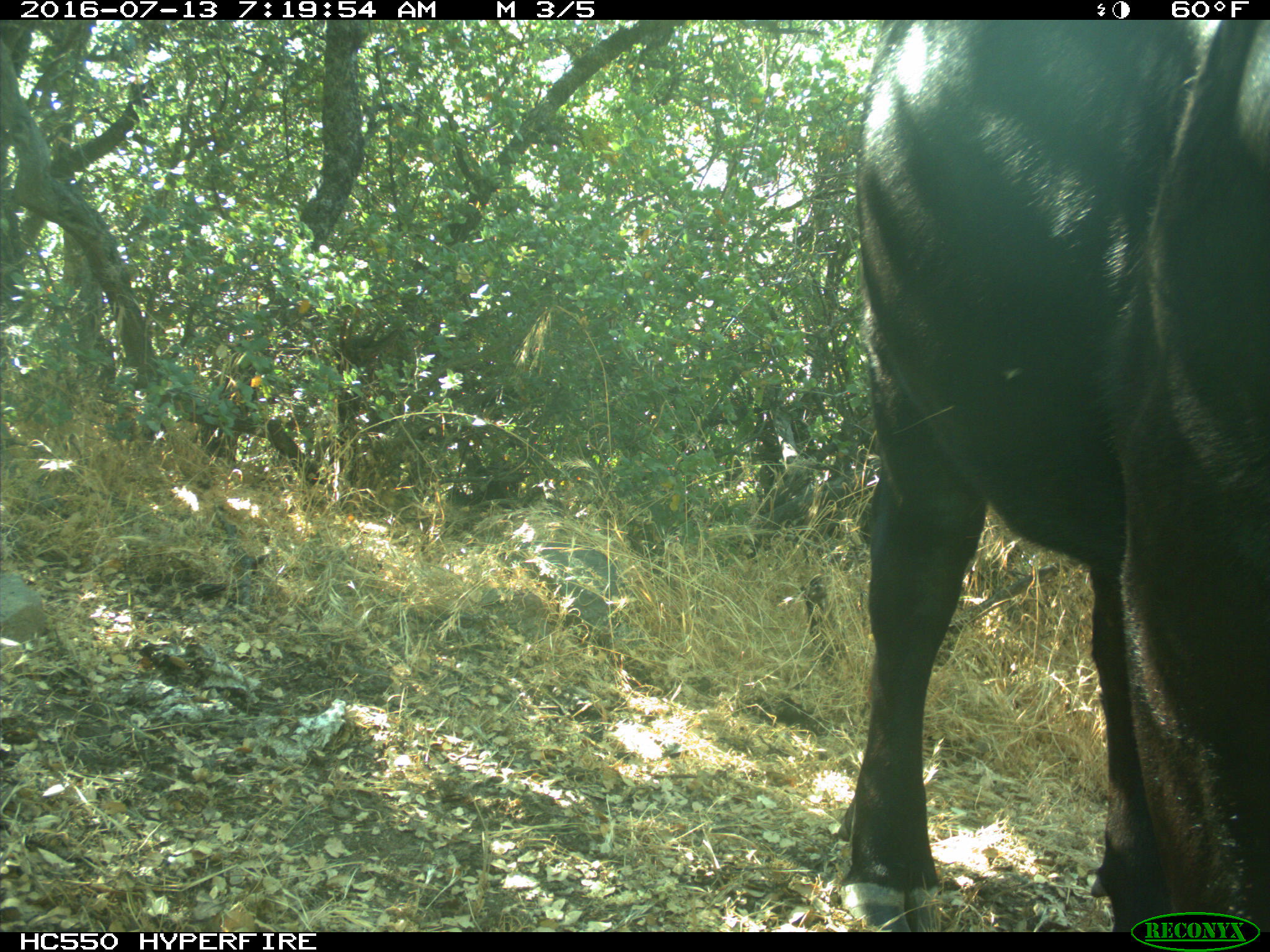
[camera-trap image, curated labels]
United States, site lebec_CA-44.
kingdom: Animalia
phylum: Chordata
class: Mammalia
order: Artiodactyla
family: Bovidae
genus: Bos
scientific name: Bos taurus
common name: domestic cow